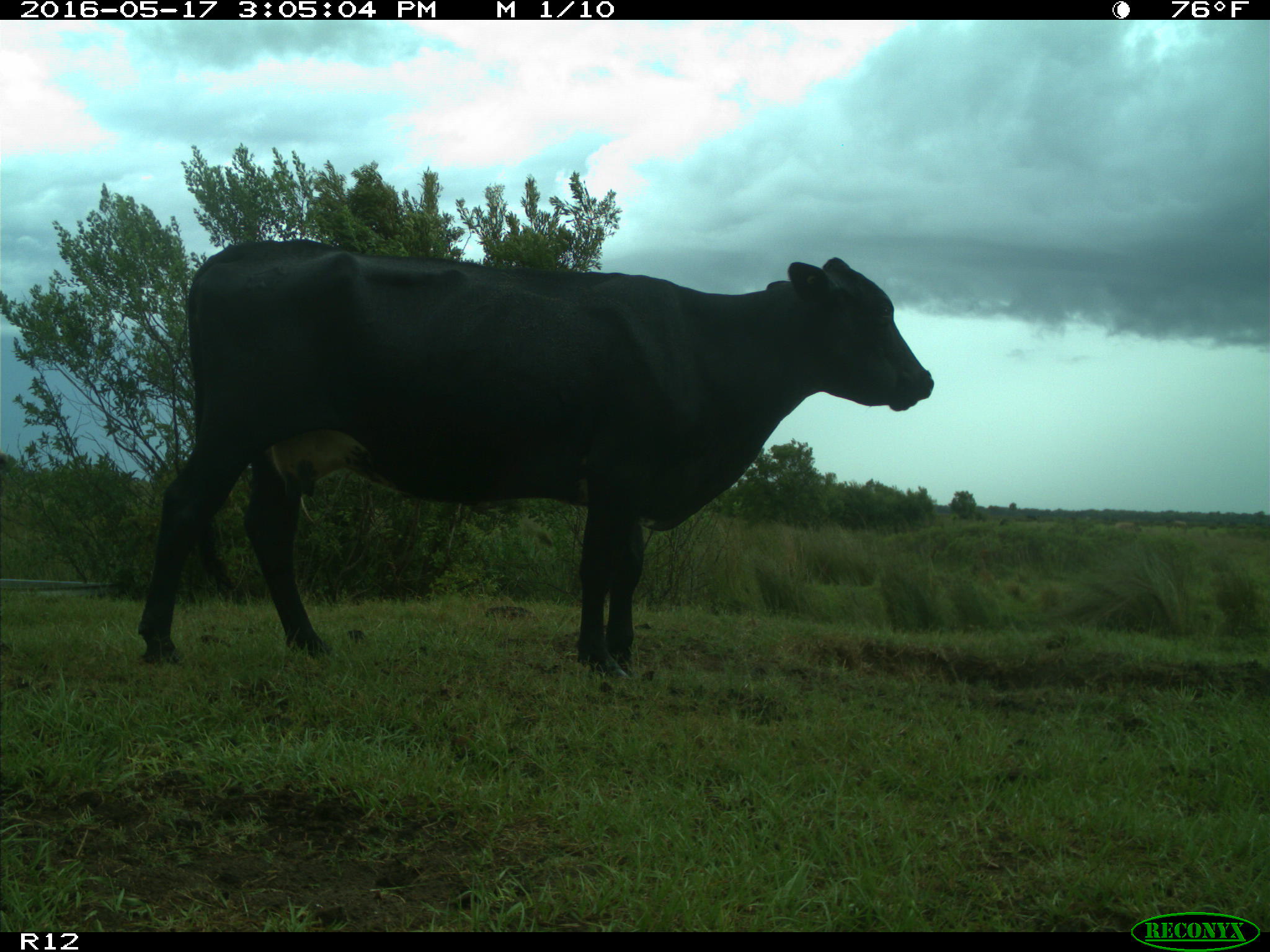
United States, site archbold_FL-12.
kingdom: Animalia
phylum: Chordata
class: Mammalia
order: Artiodactyla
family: Bovidae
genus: Bos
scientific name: Bos taurus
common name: domestic cow